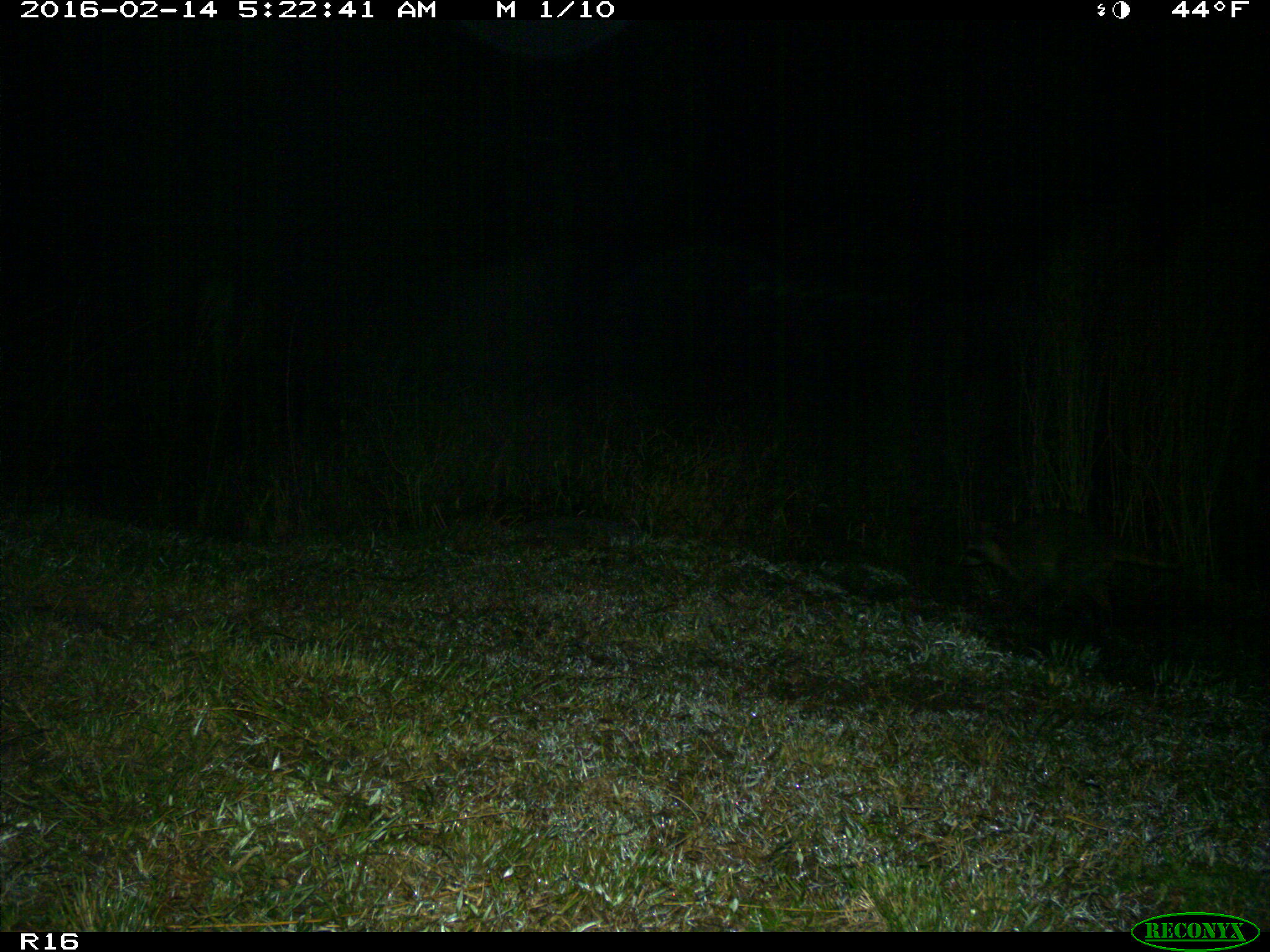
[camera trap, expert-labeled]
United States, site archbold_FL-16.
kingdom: Animalia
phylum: Chordata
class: Mammalia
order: Carnivora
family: Procyonidae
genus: Procyon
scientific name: Procyon lotor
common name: common raccoon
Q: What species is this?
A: Procyon lotor (common raccoon).